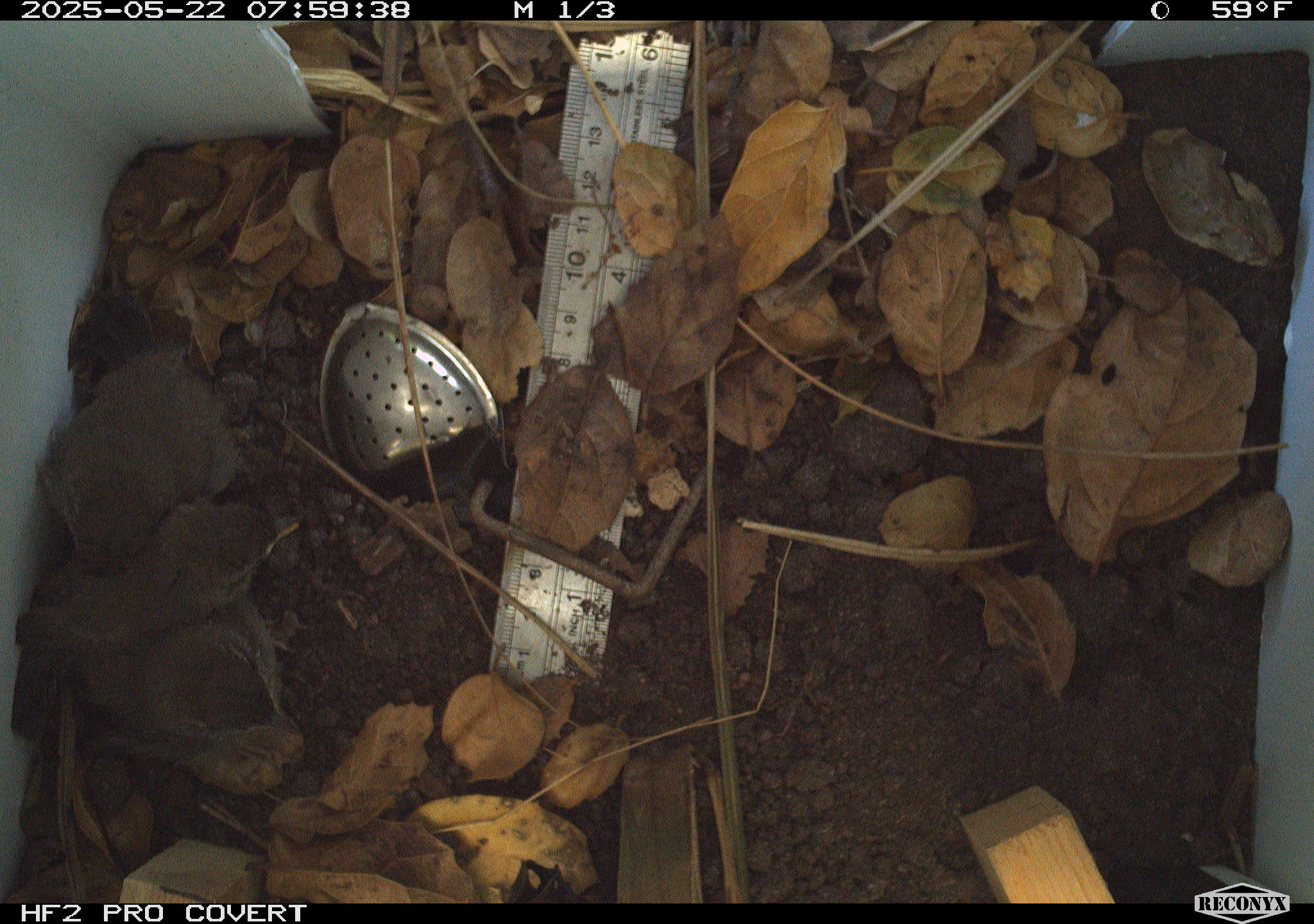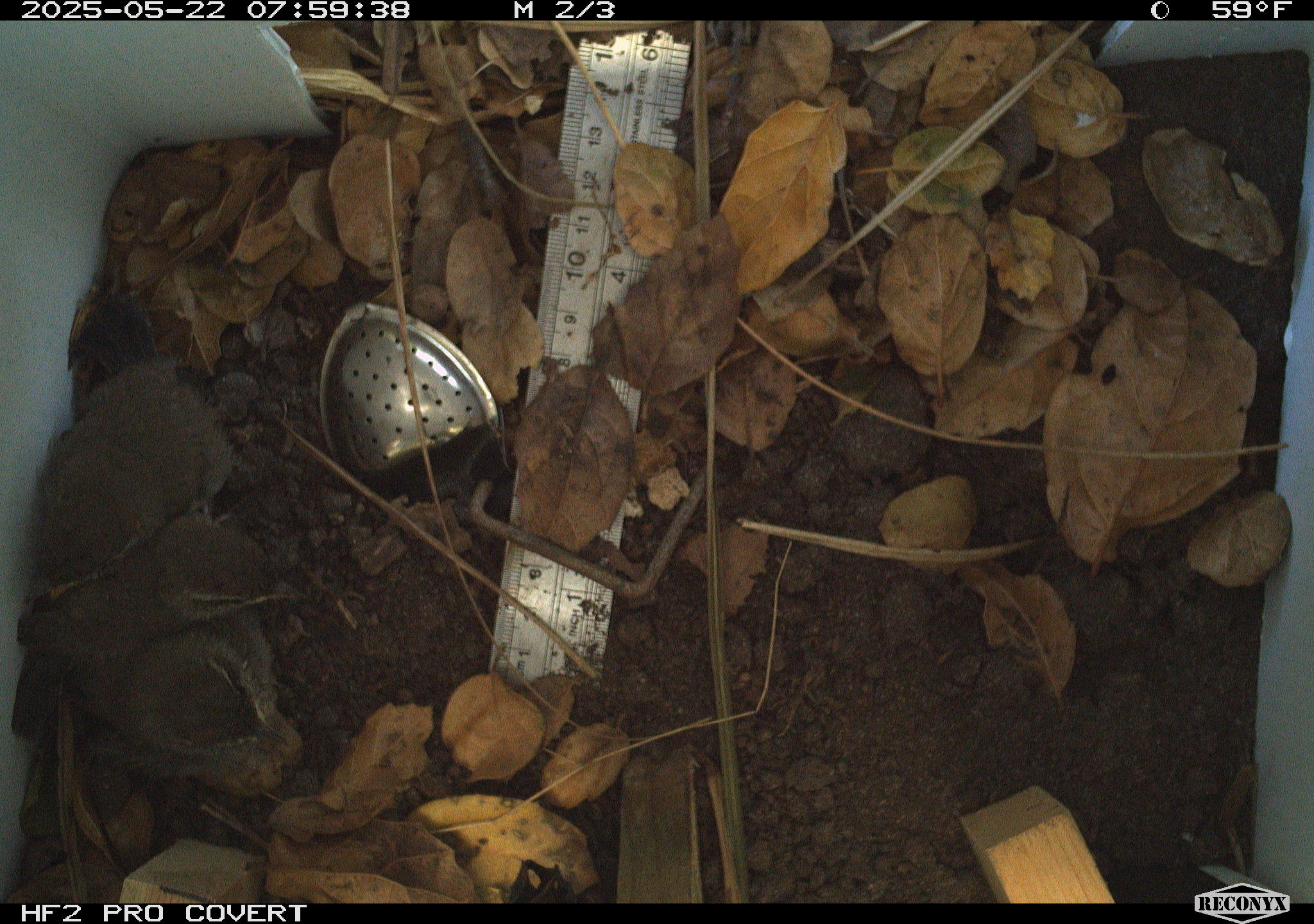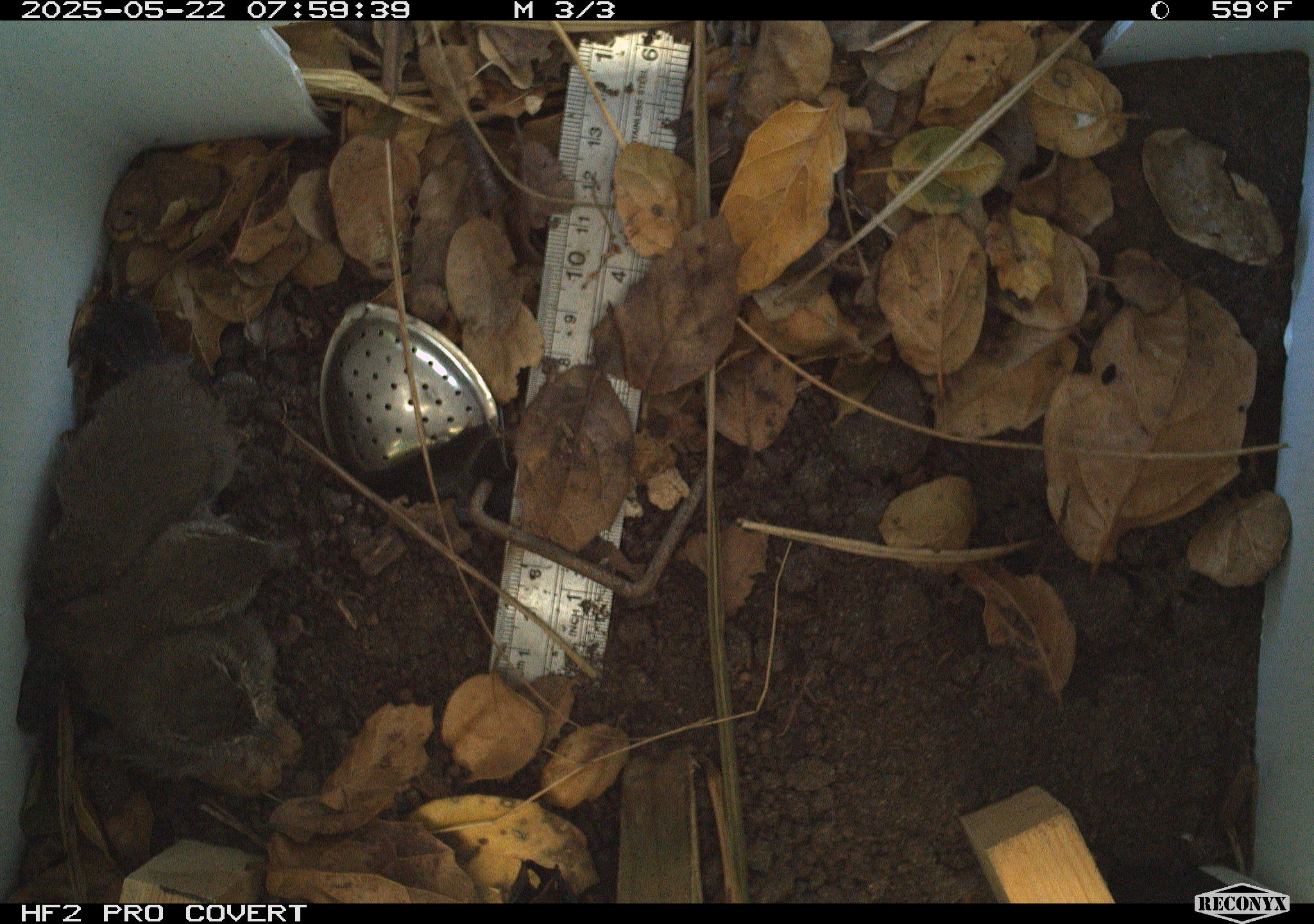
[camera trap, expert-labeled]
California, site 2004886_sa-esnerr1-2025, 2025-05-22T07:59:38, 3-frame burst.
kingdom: Animalia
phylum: Chordata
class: Aves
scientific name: Aves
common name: bird